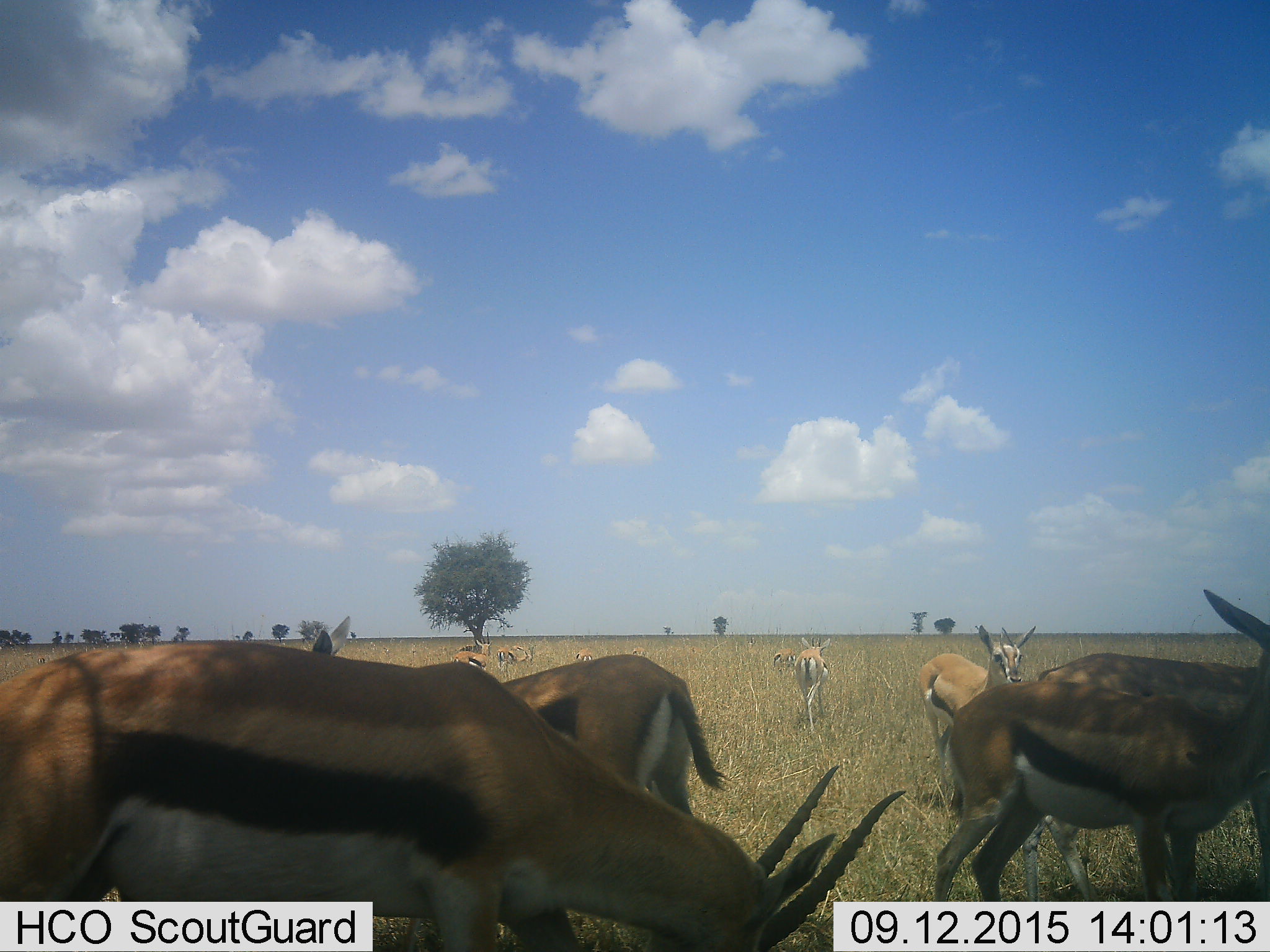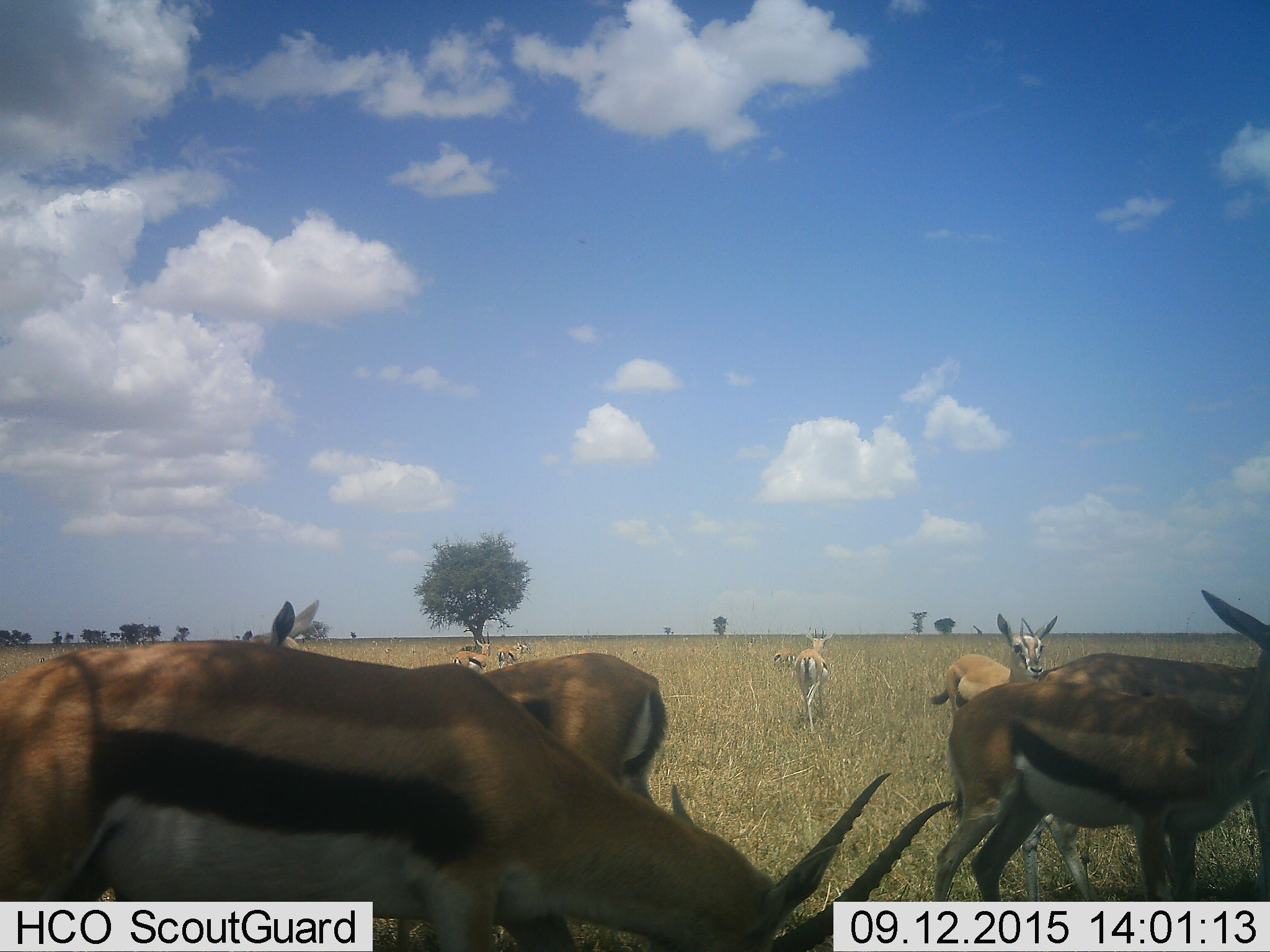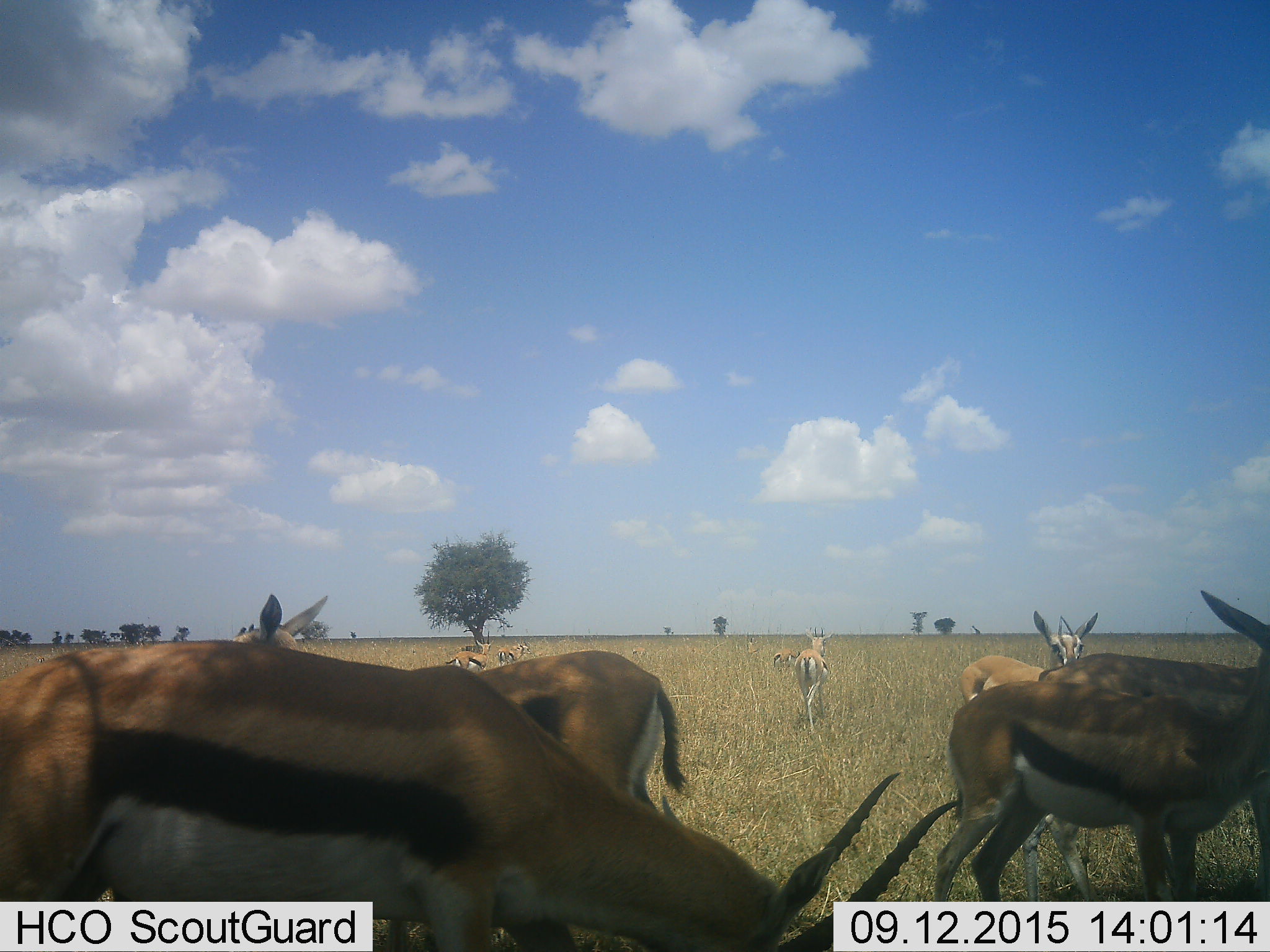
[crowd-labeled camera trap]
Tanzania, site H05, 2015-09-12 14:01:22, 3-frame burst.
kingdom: Animalia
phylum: Chordata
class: Mammalia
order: Artiodactyla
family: Bovidae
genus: Eudorcas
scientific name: Eudorcas thomsonii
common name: thomson's gazelle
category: gazellethomsons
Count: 11-50.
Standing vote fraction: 62%.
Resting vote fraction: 12%.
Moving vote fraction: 38%.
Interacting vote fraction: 25%.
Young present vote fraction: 12%.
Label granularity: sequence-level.